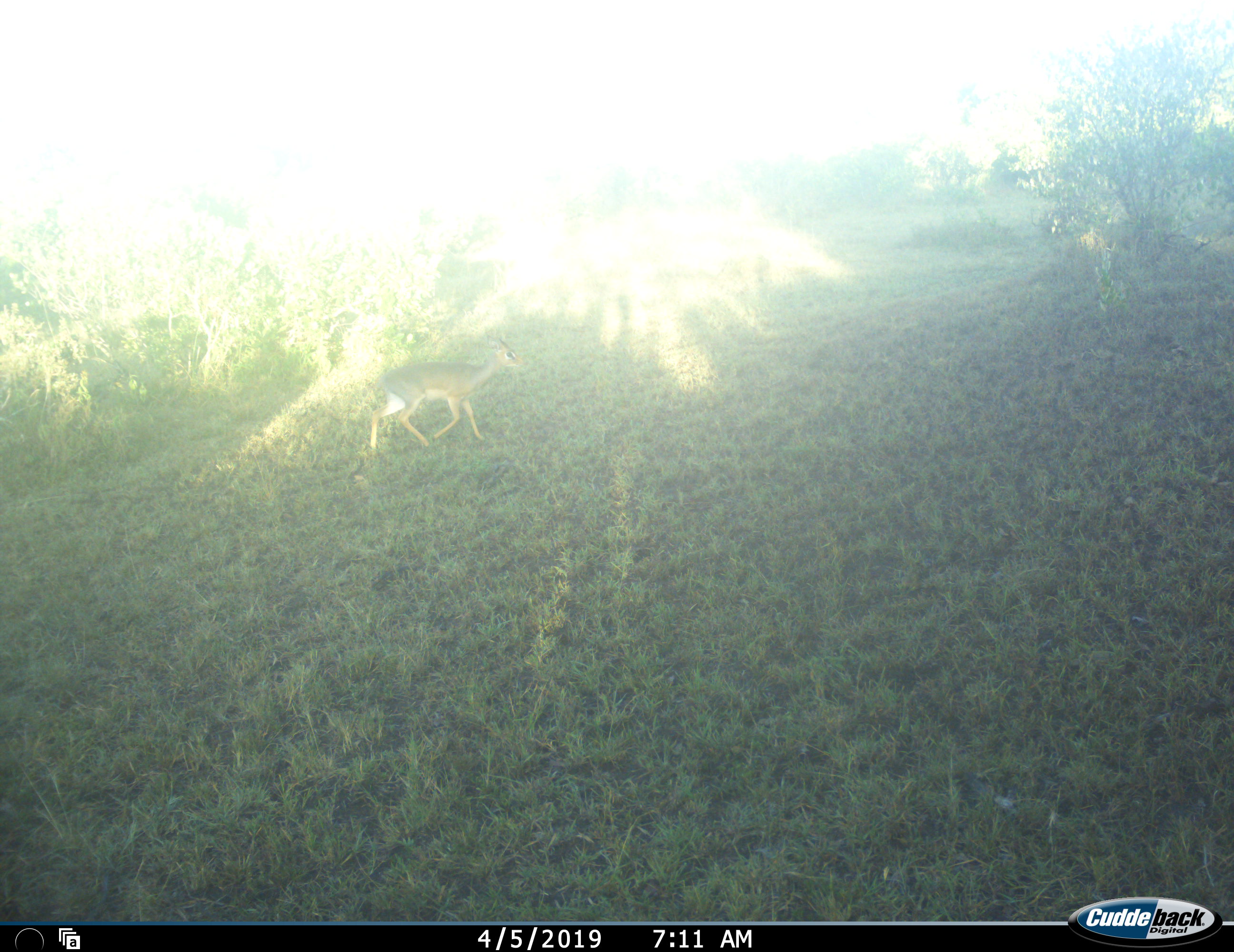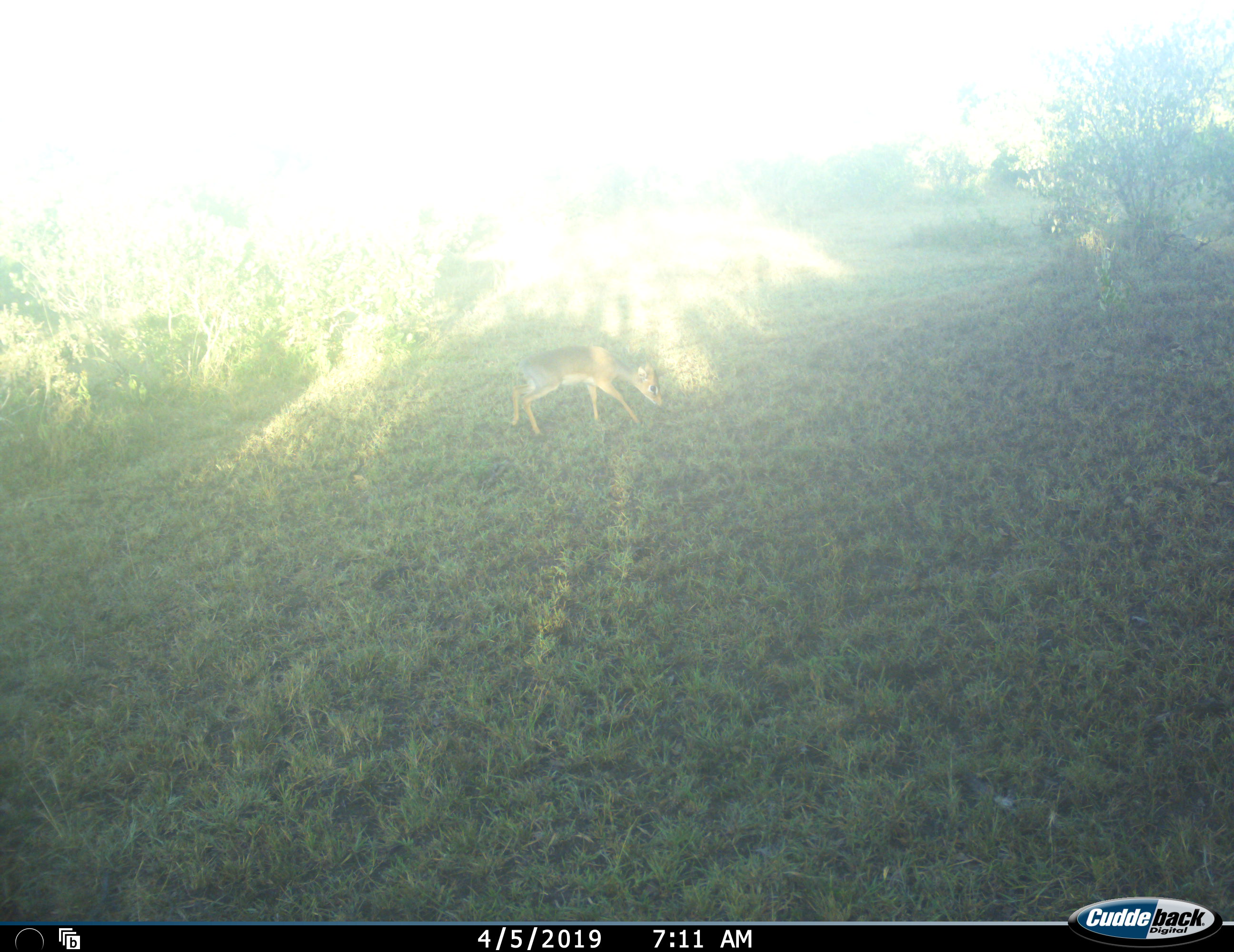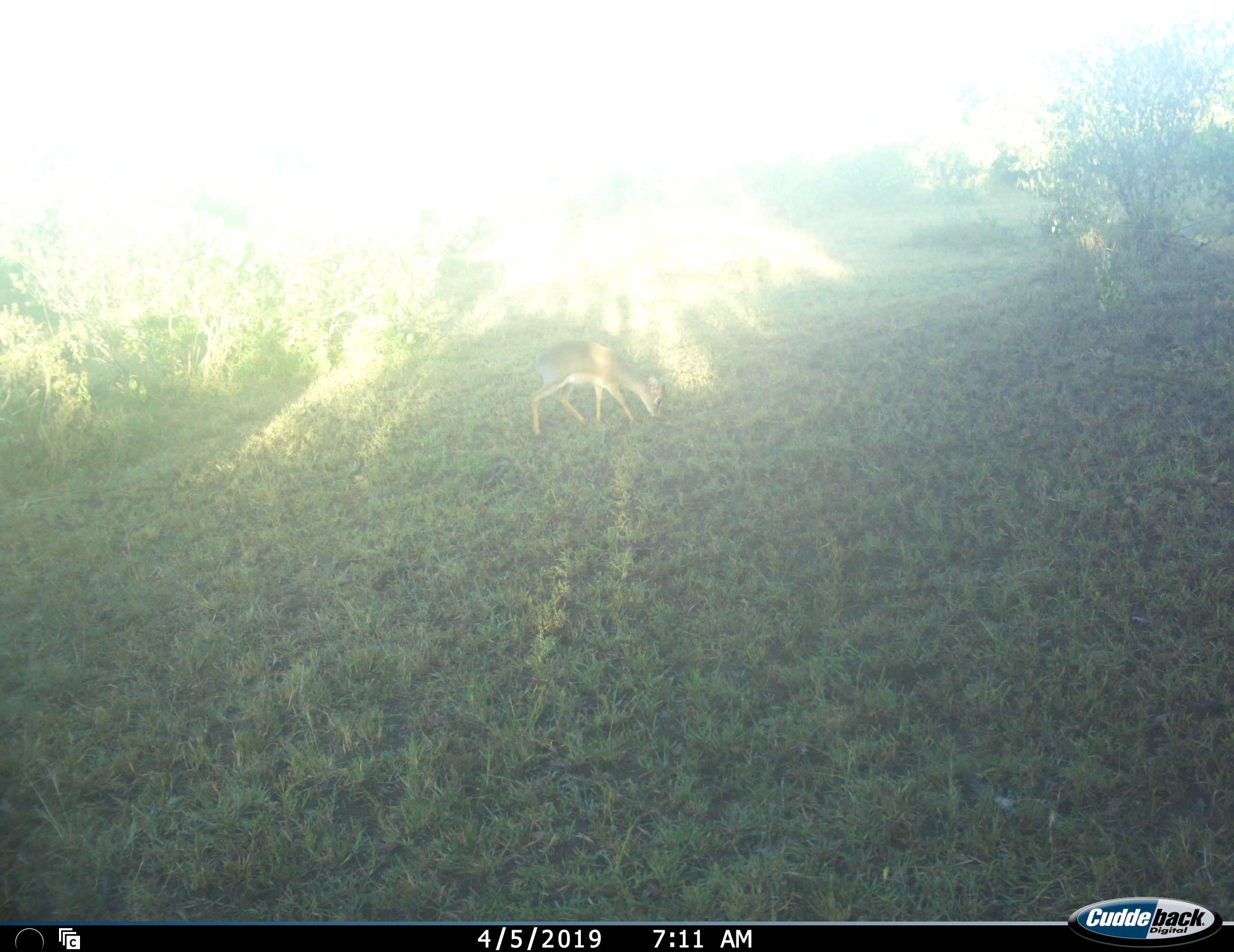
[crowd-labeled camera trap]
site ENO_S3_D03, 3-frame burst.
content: unidentified animal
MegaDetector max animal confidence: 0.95